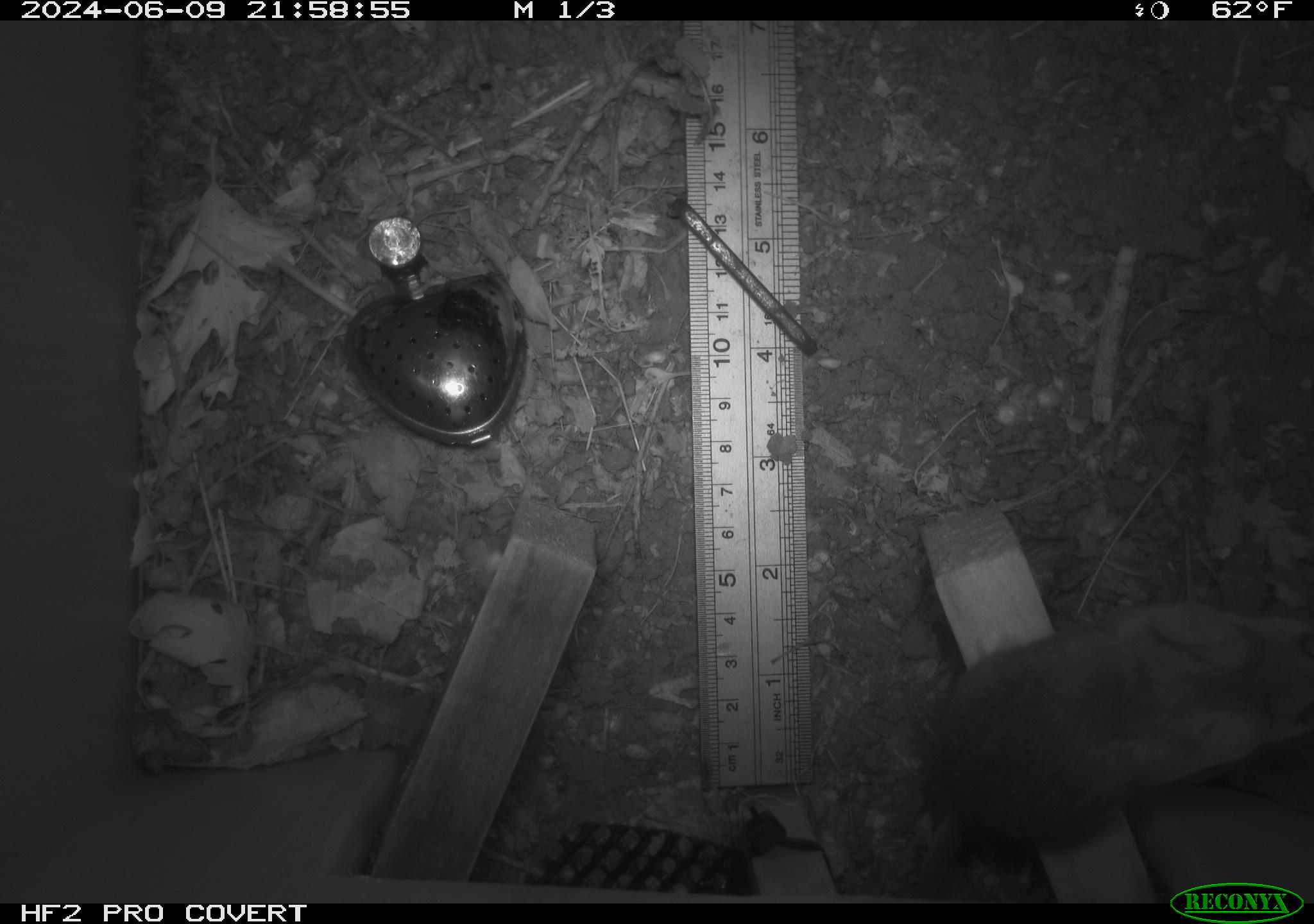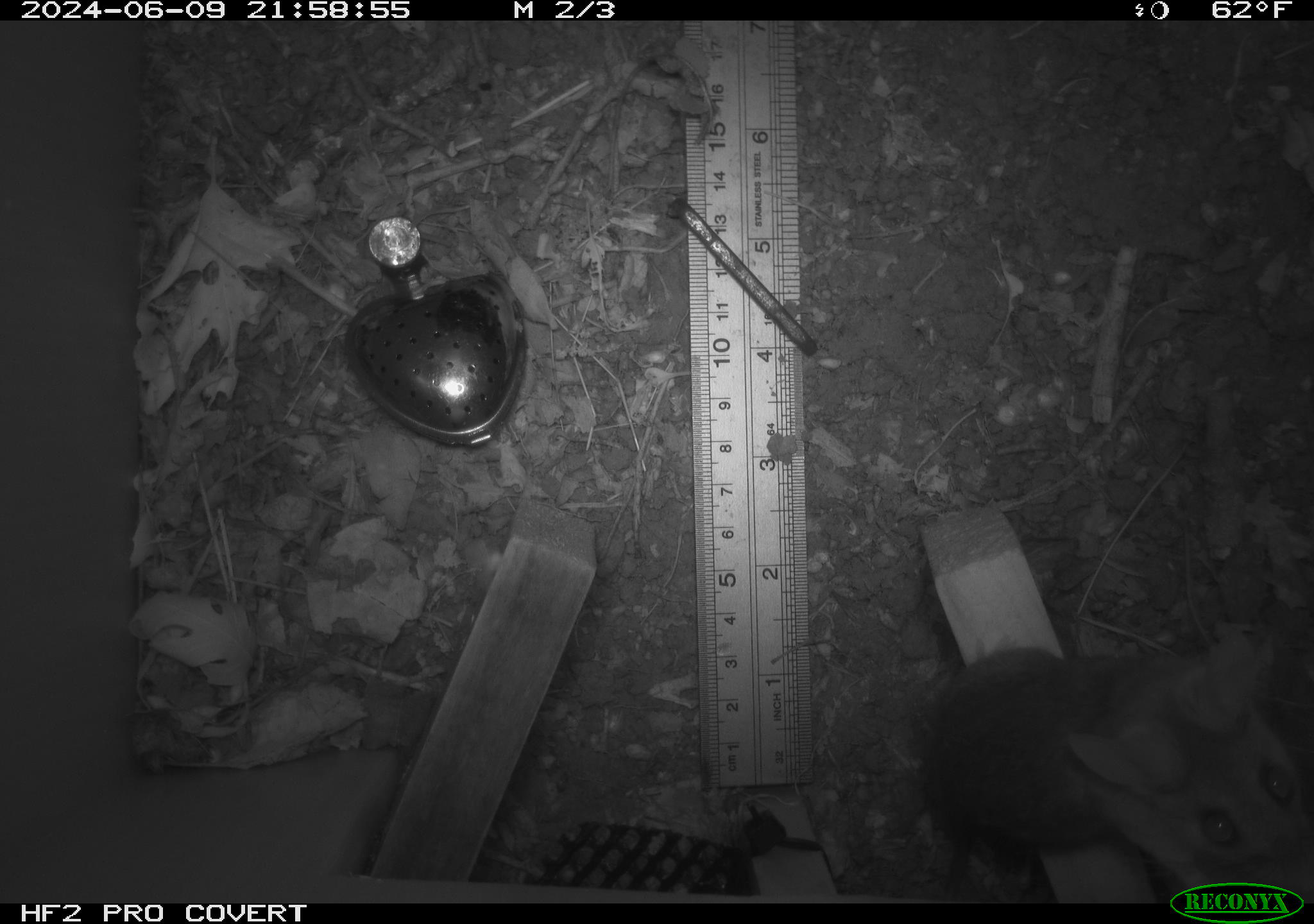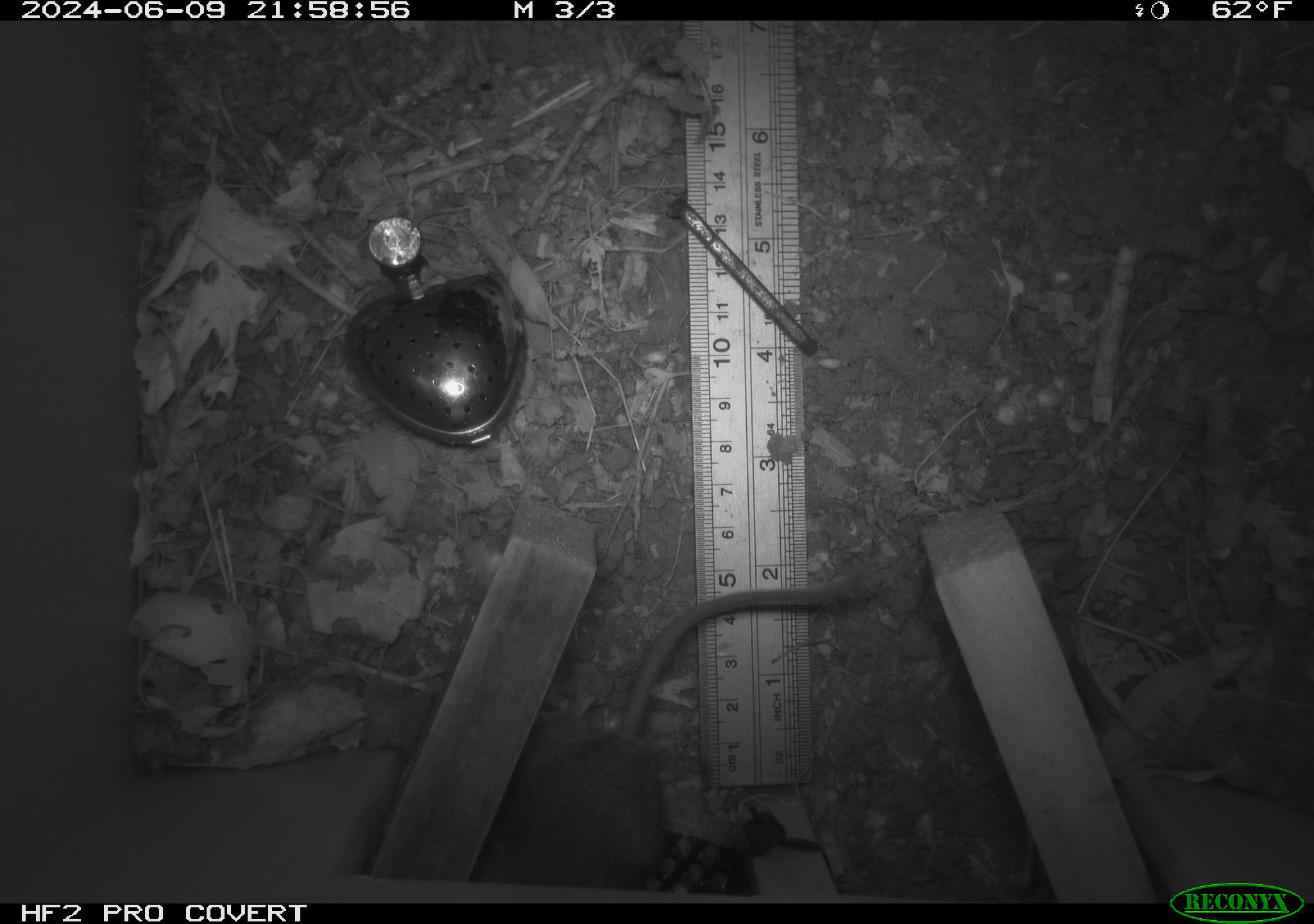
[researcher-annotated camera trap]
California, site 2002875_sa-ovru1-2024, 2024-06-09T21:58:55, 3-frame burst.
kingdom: Animalia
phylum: Chordata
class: Mammalia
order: Rodentia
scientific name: Rodentia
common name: rodent